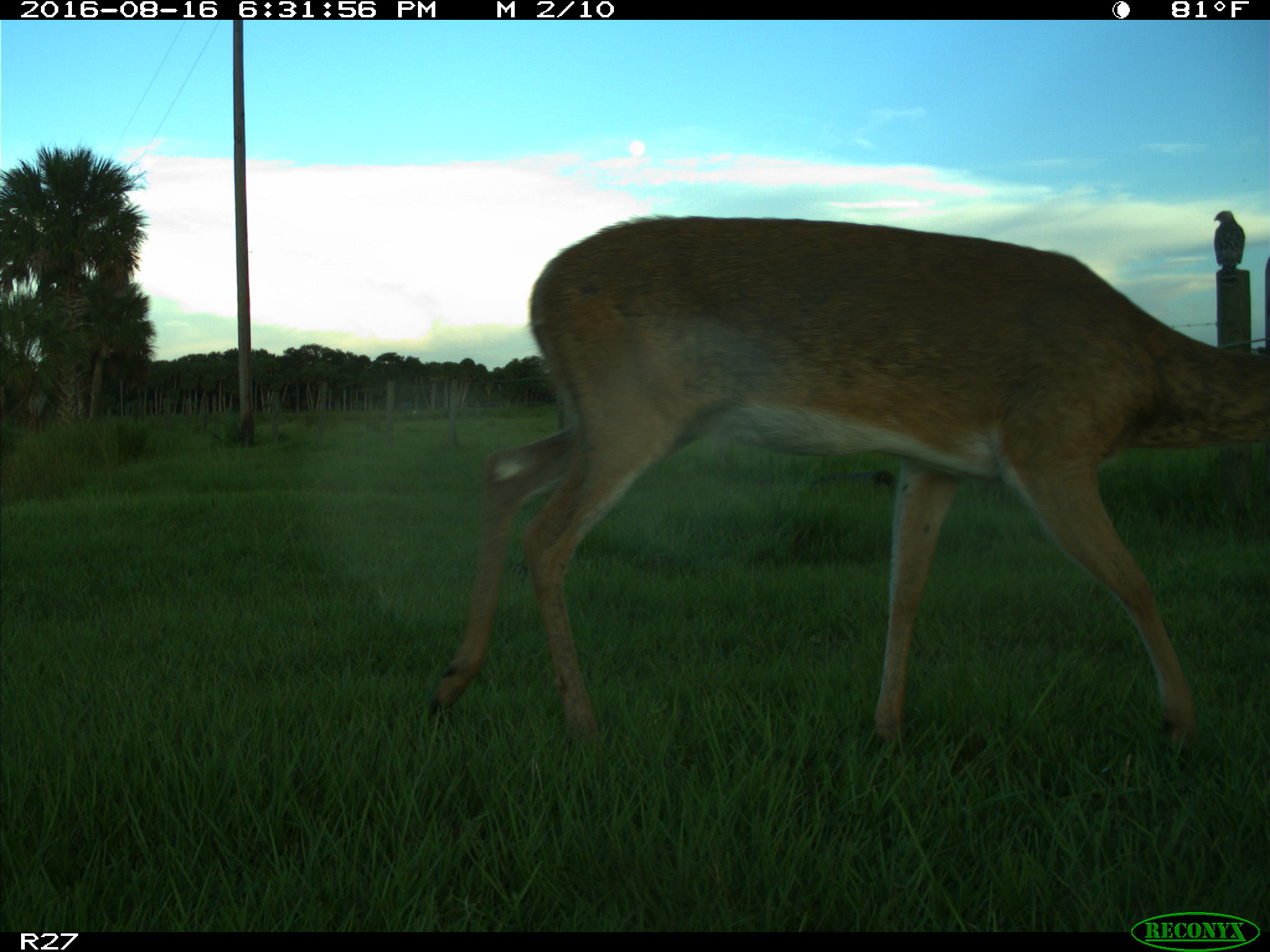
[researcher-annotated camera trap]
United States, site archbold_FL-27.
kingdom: Animalia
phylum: Chordata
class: Mammalia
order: Artiodactyla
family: Cervidae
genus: Odocoileus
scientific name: Odocoileus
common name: deer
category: unidentified deer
Unidentified deer (deer) (Odocoileus).